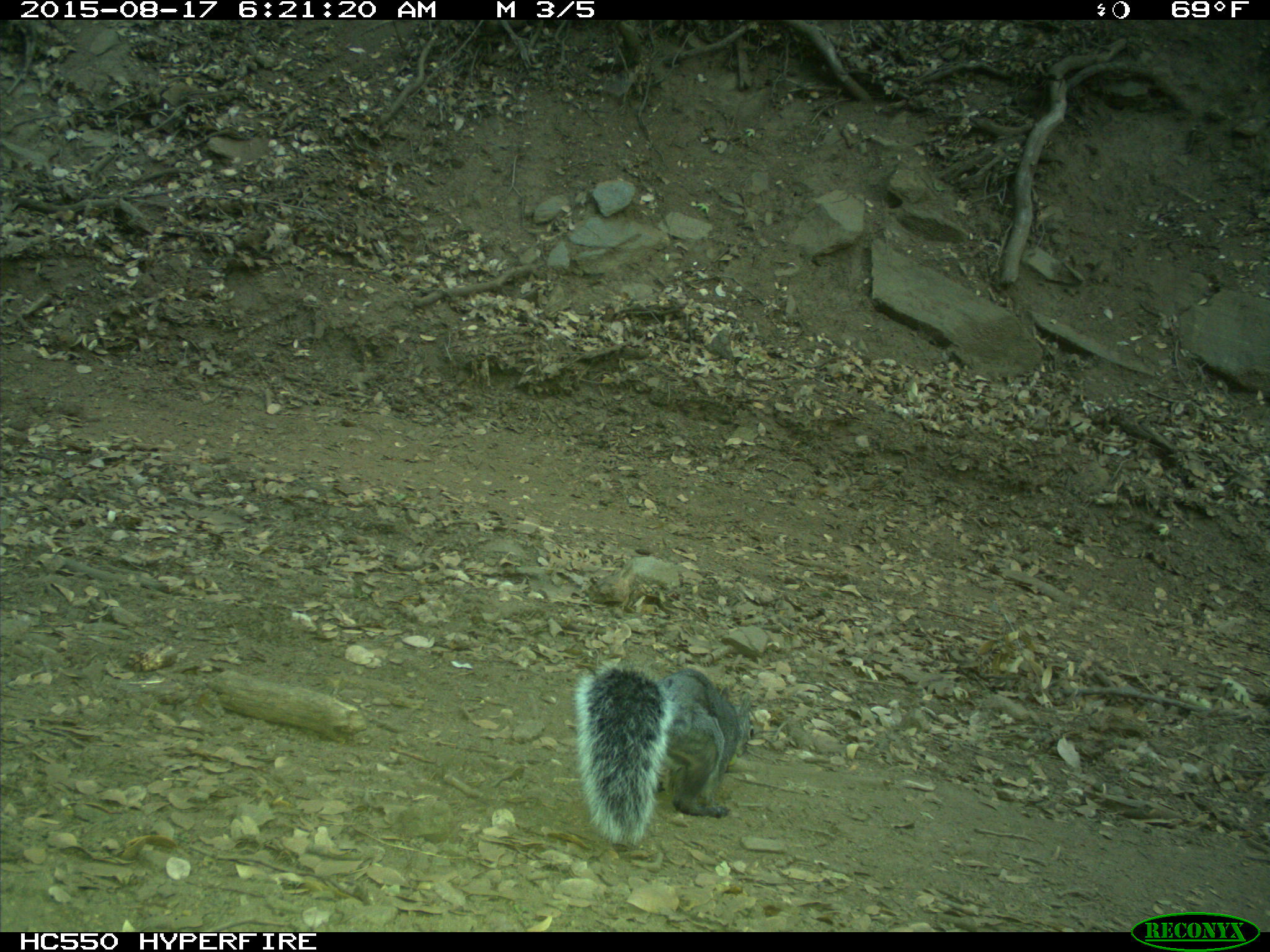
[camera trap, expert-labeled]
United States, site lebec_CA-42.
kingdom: Animalia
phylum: Chordata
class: Mammalia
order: Rodentia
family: Sciuridae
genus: Sciurus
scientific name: Sciurus carolinensis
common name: eastern gray squirrel